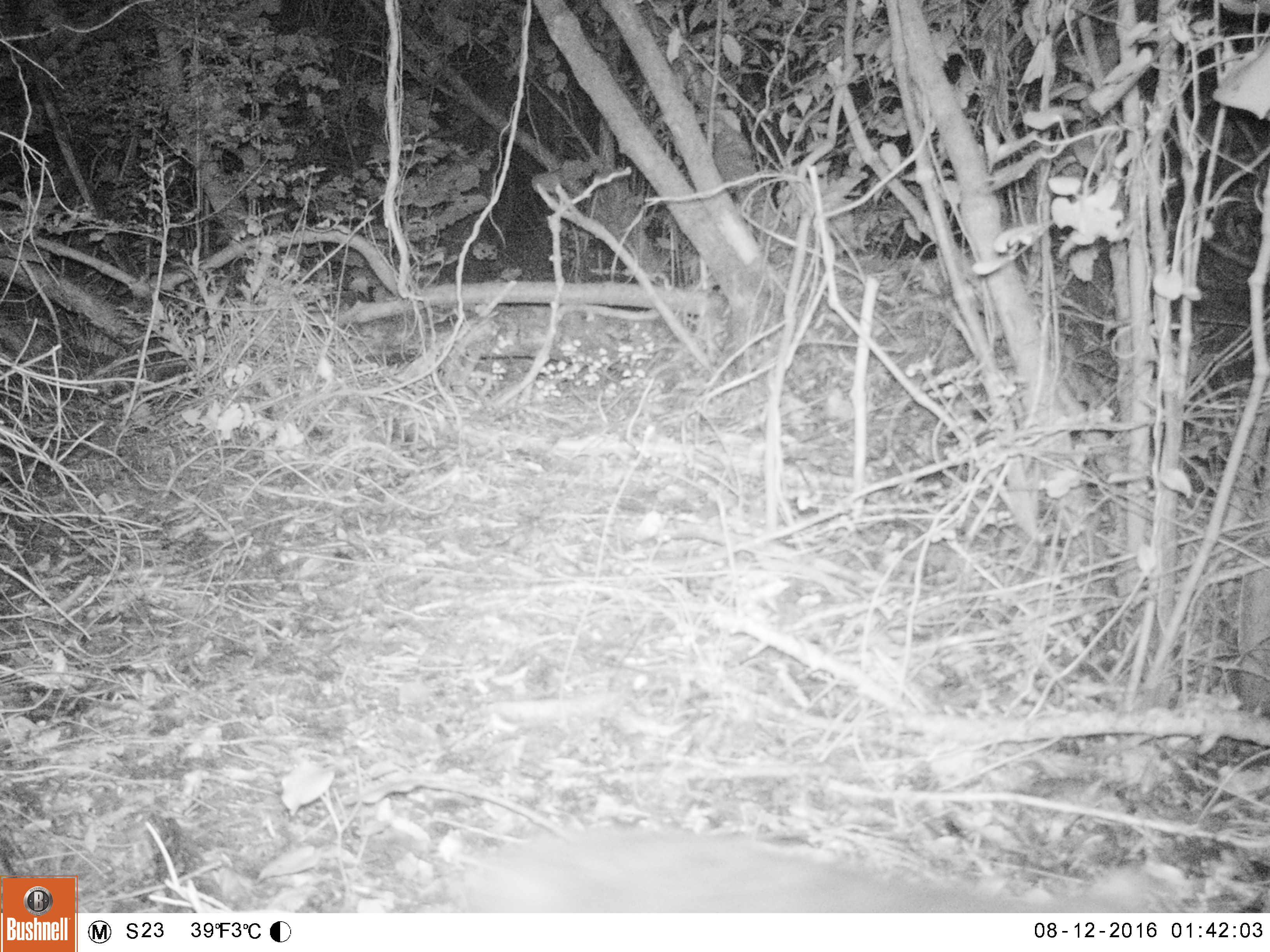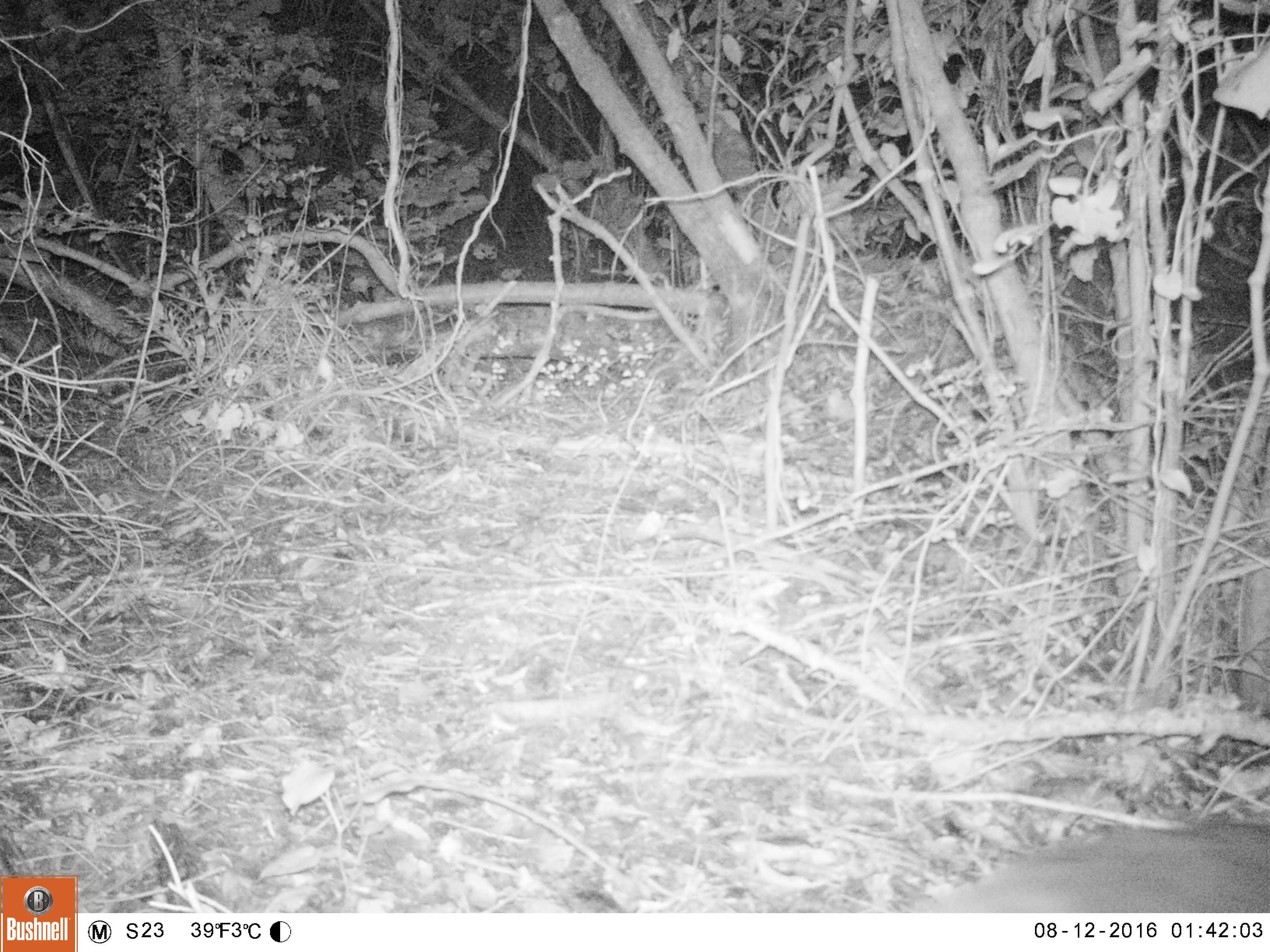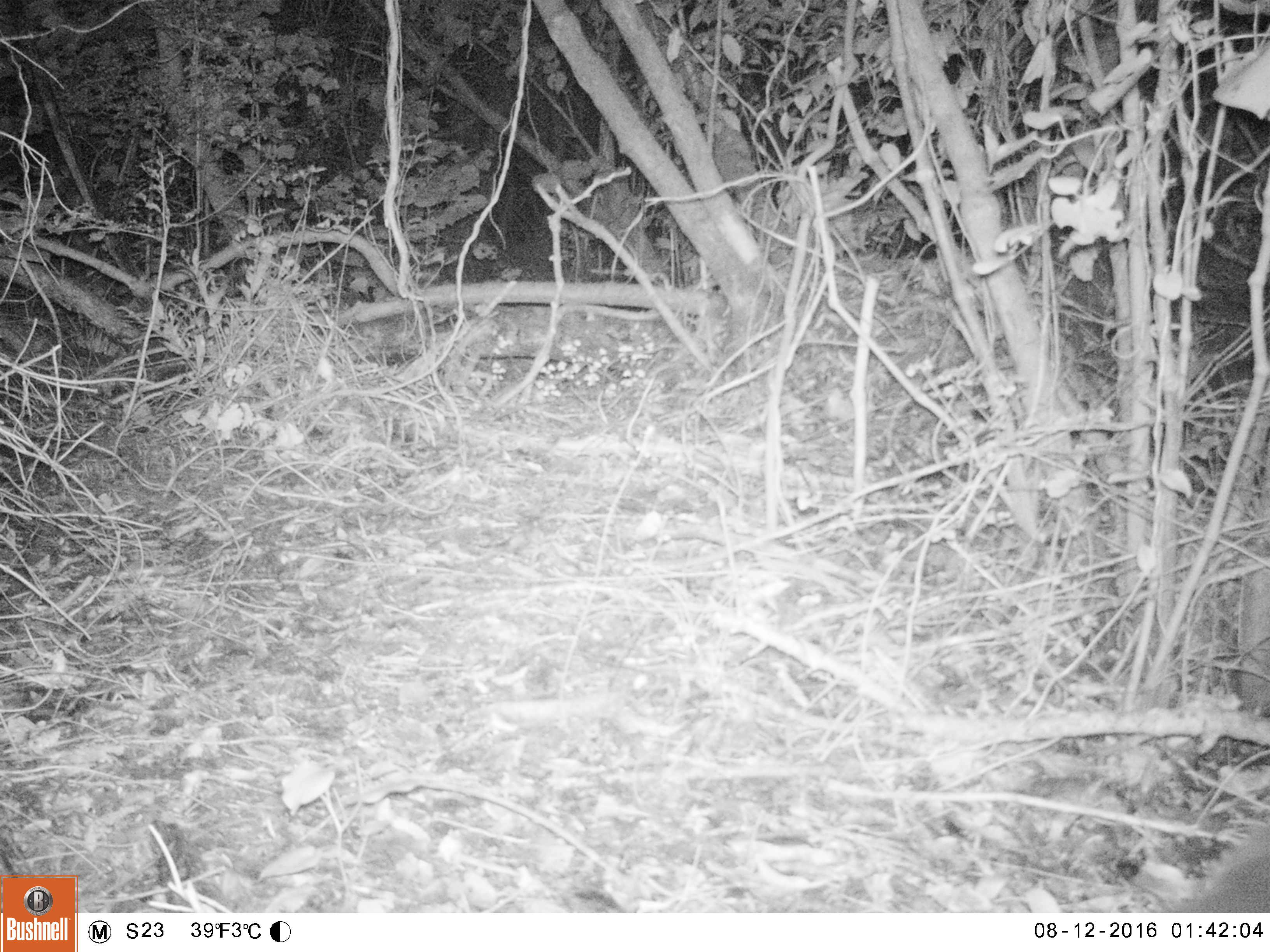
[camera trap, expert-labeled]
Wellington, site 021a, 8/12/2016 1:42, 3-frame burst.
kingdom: Animalia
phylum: Chordata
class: Mammalia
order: Carnivora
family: Felidae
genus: Felis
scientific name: Felis catus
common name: cat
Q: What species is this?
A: Cat (Felis catus).